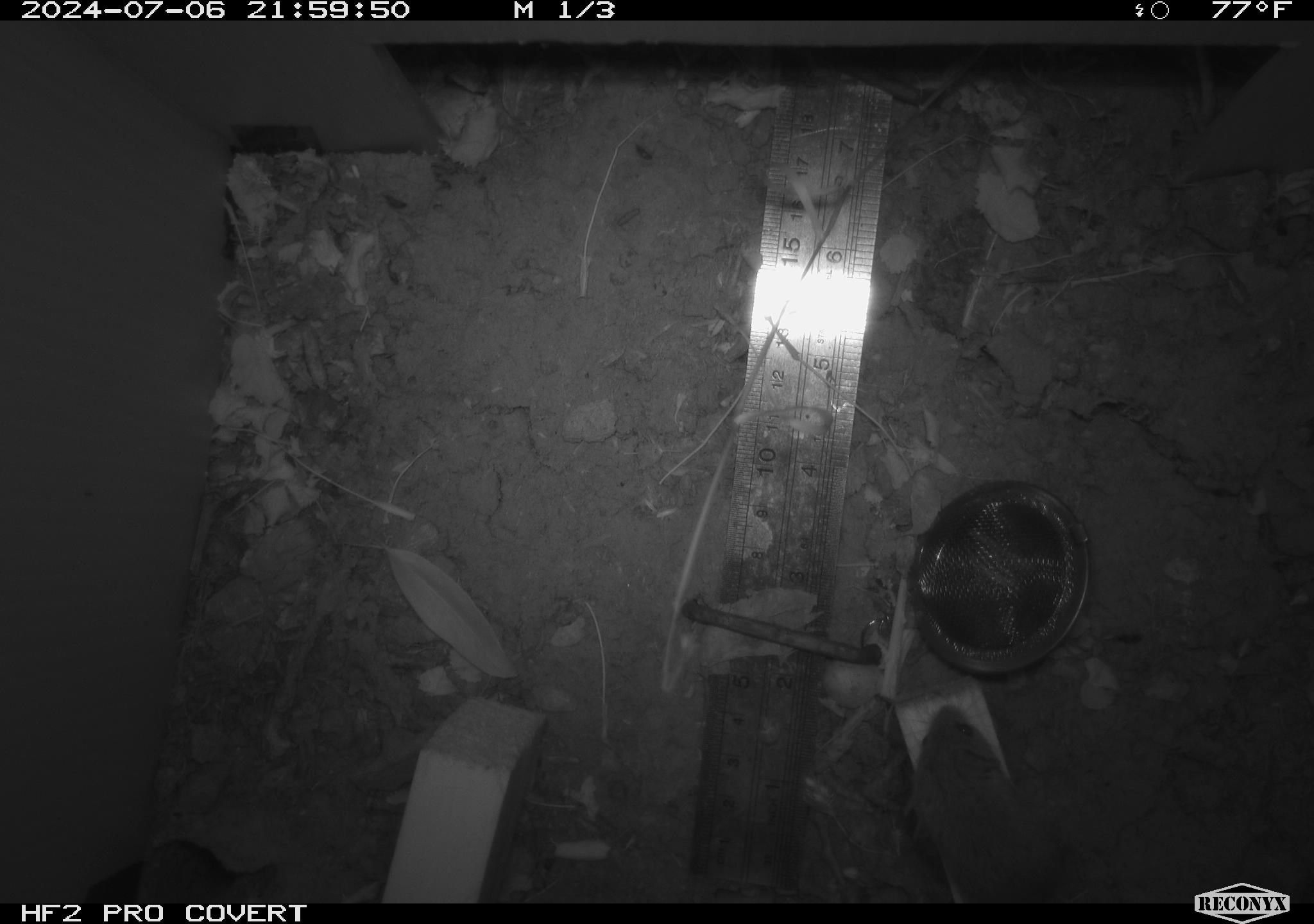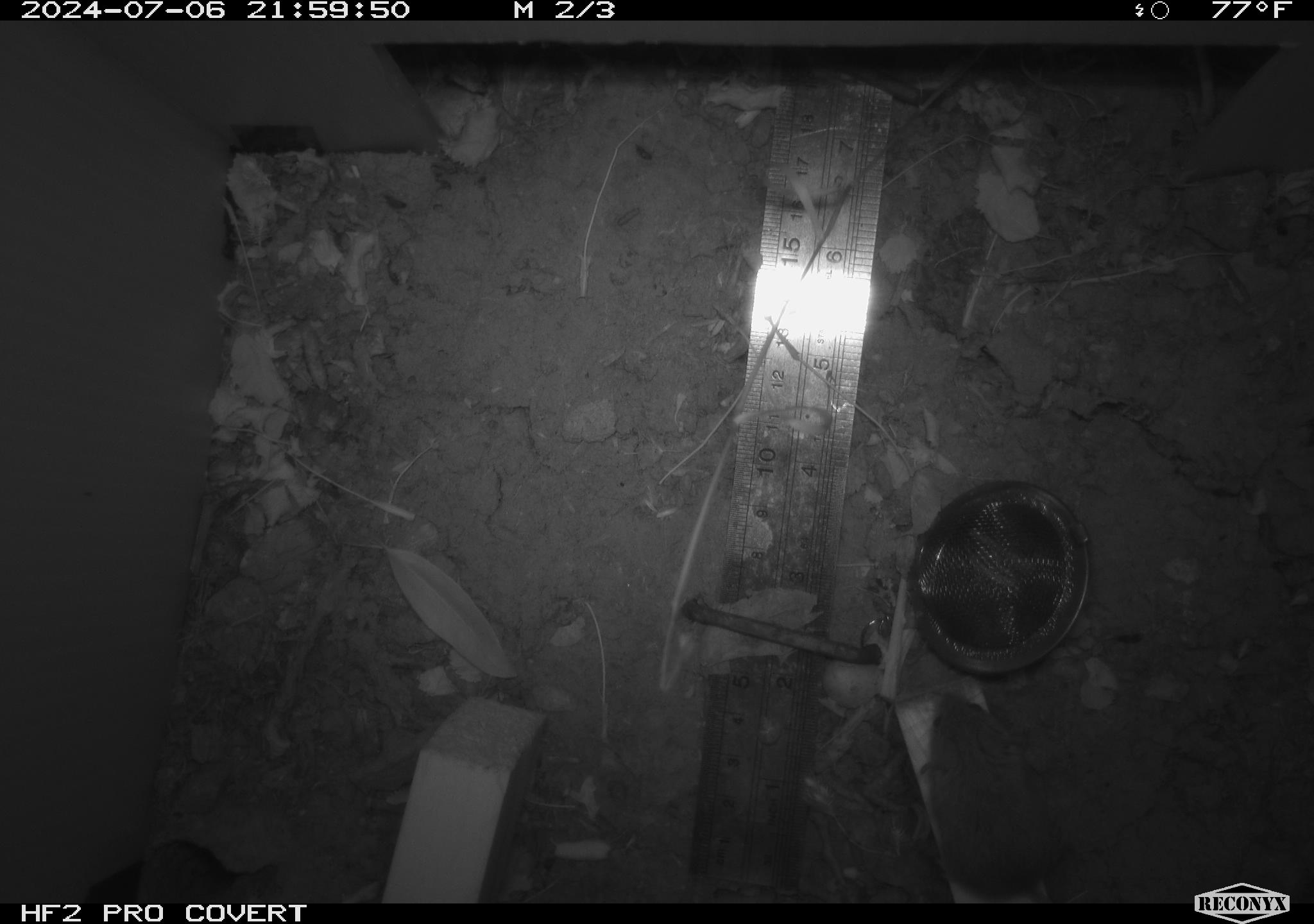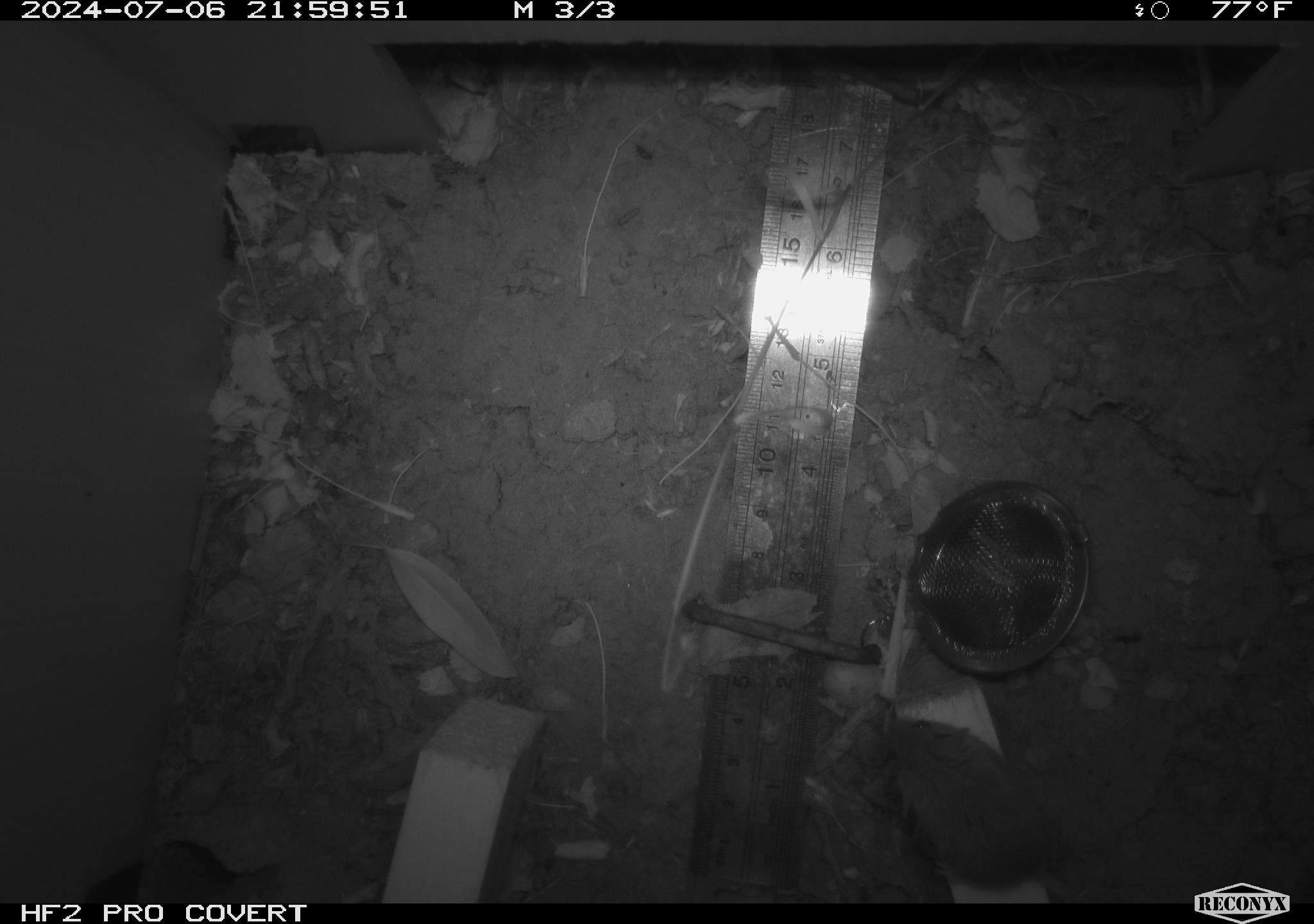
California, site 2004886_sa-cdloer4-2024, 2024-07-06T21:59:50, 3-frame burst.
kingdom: Animalia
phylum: Chordata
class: Mammalia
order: Rodentia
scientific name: Rodentia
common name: rodent